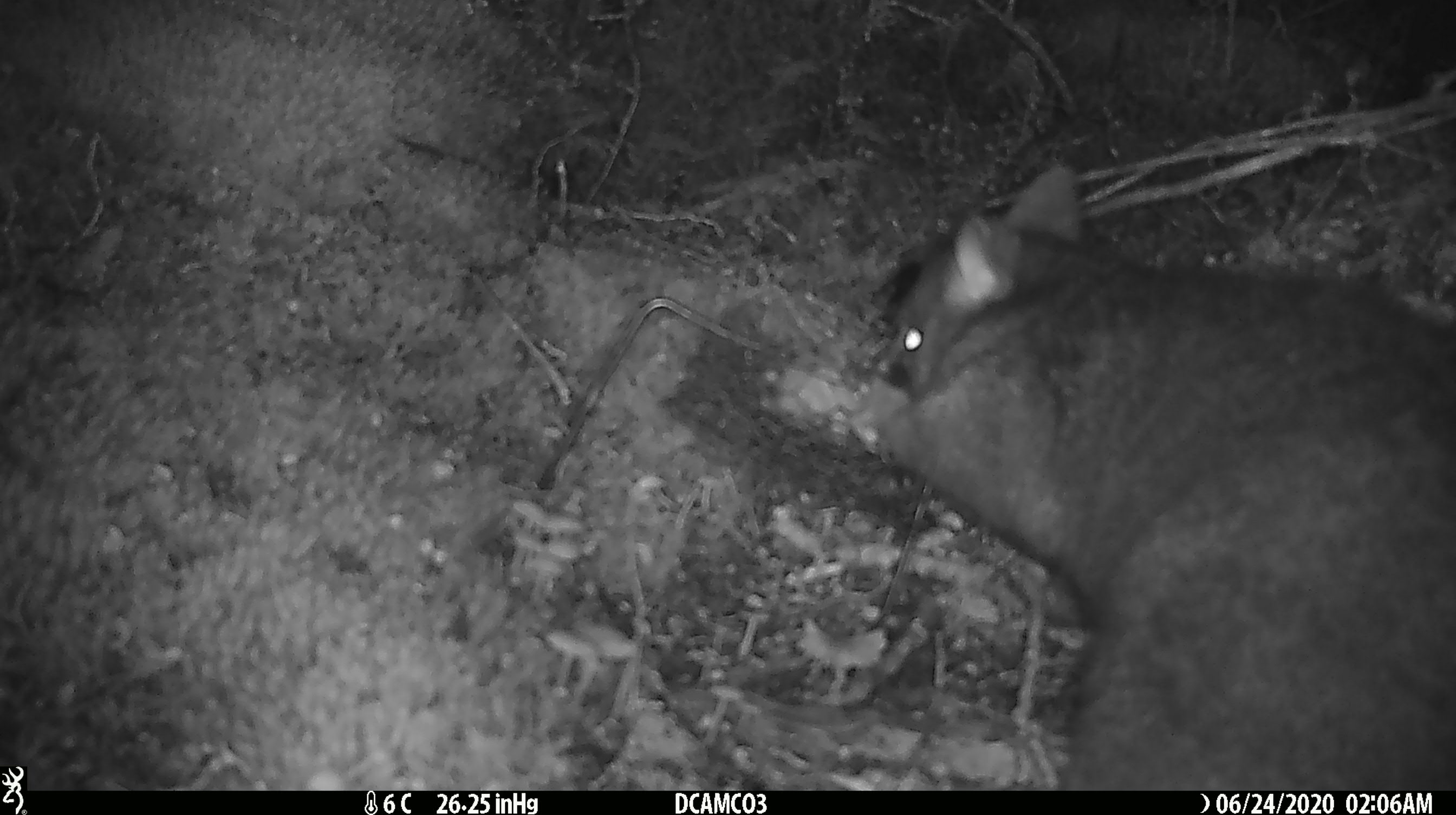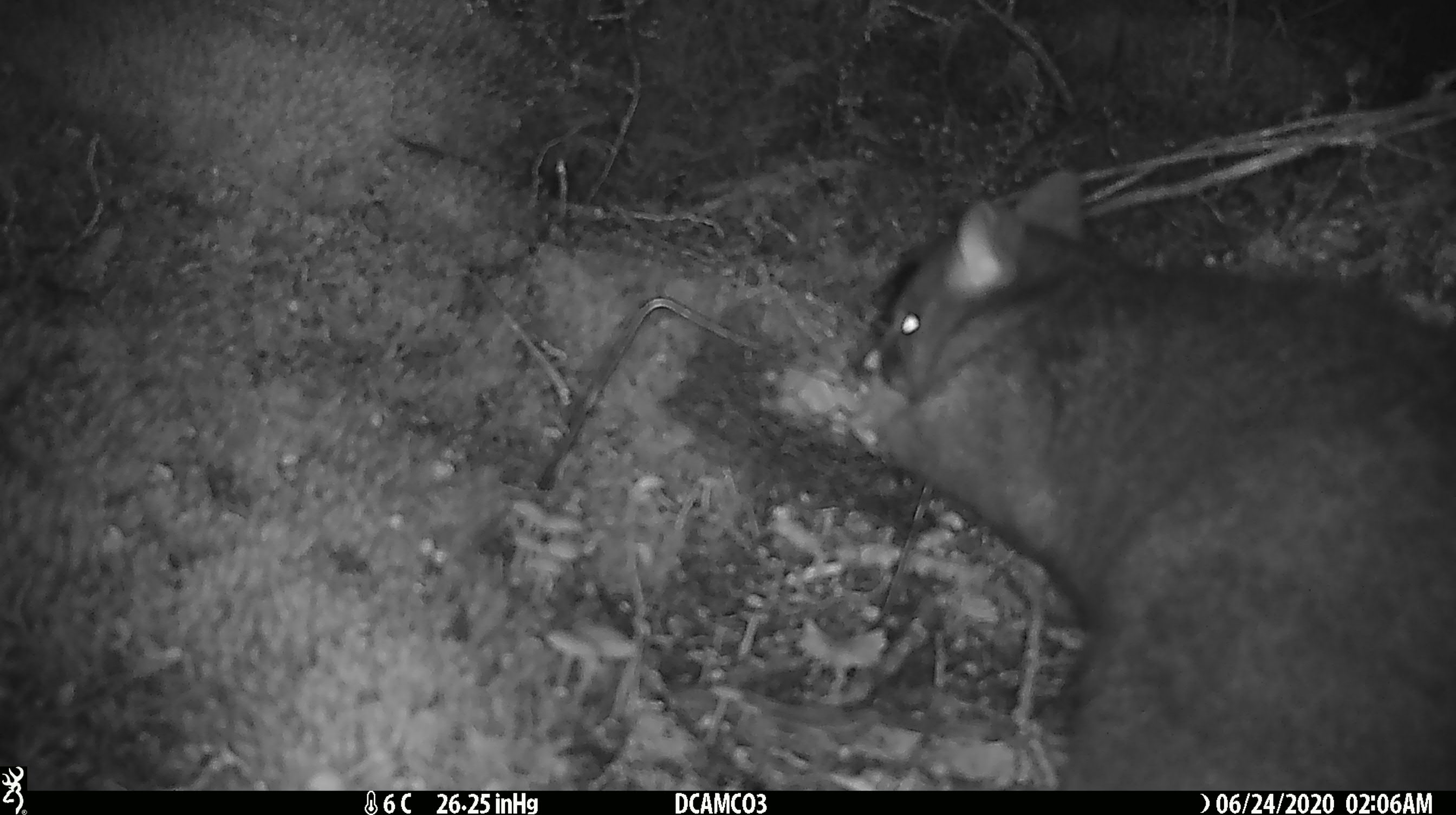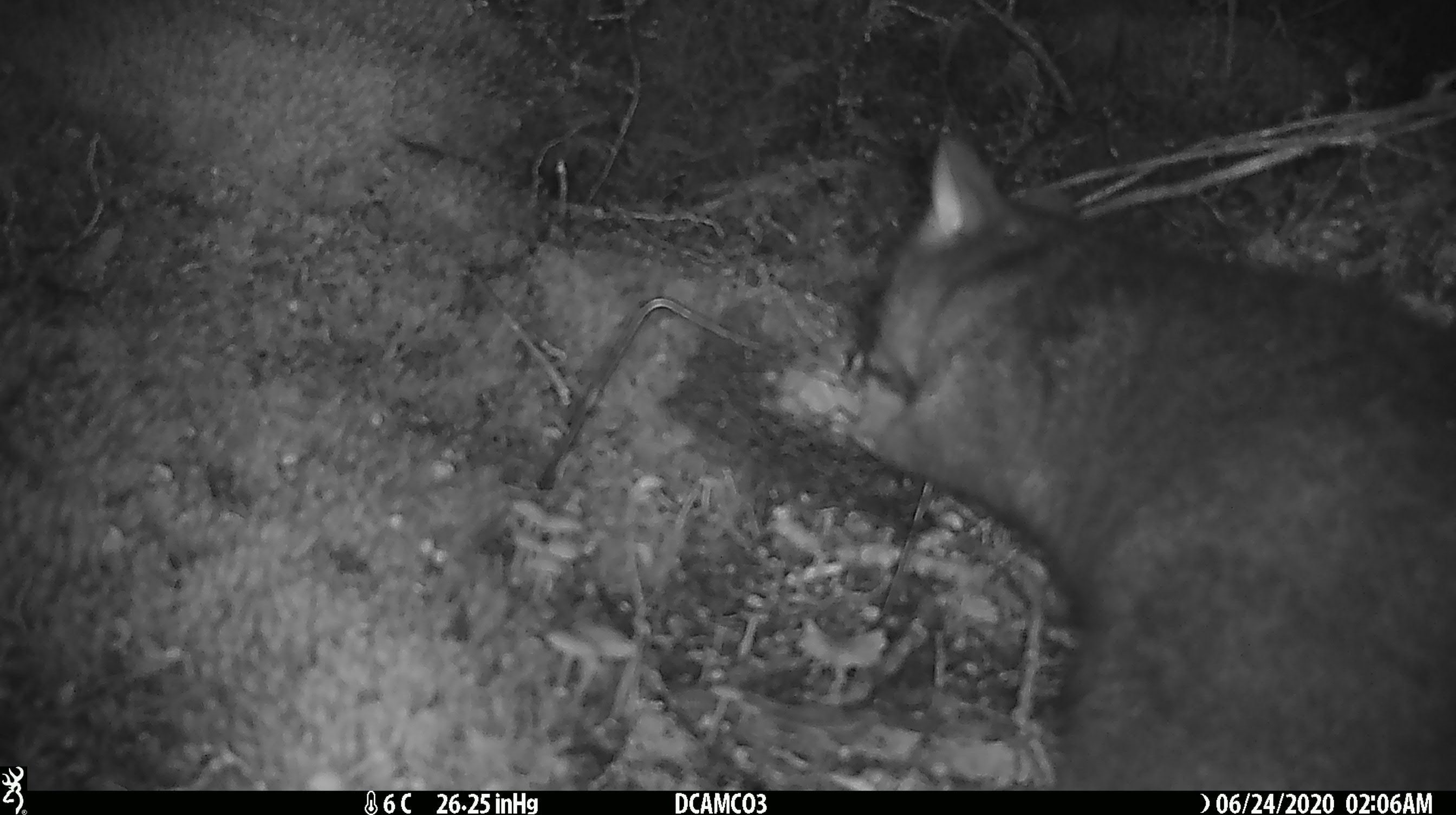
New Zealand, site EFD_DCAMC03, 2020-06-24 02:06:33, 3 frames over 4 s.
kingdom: Animalia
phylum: Chordata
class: Mammalia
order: Diprotodontia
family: Phalangeridae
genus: Trichosurus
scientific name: Trichosurus vulpecula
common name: common brushtail possum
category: possum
Possum (common brushtail possum) (Trichosurus vulpecula).